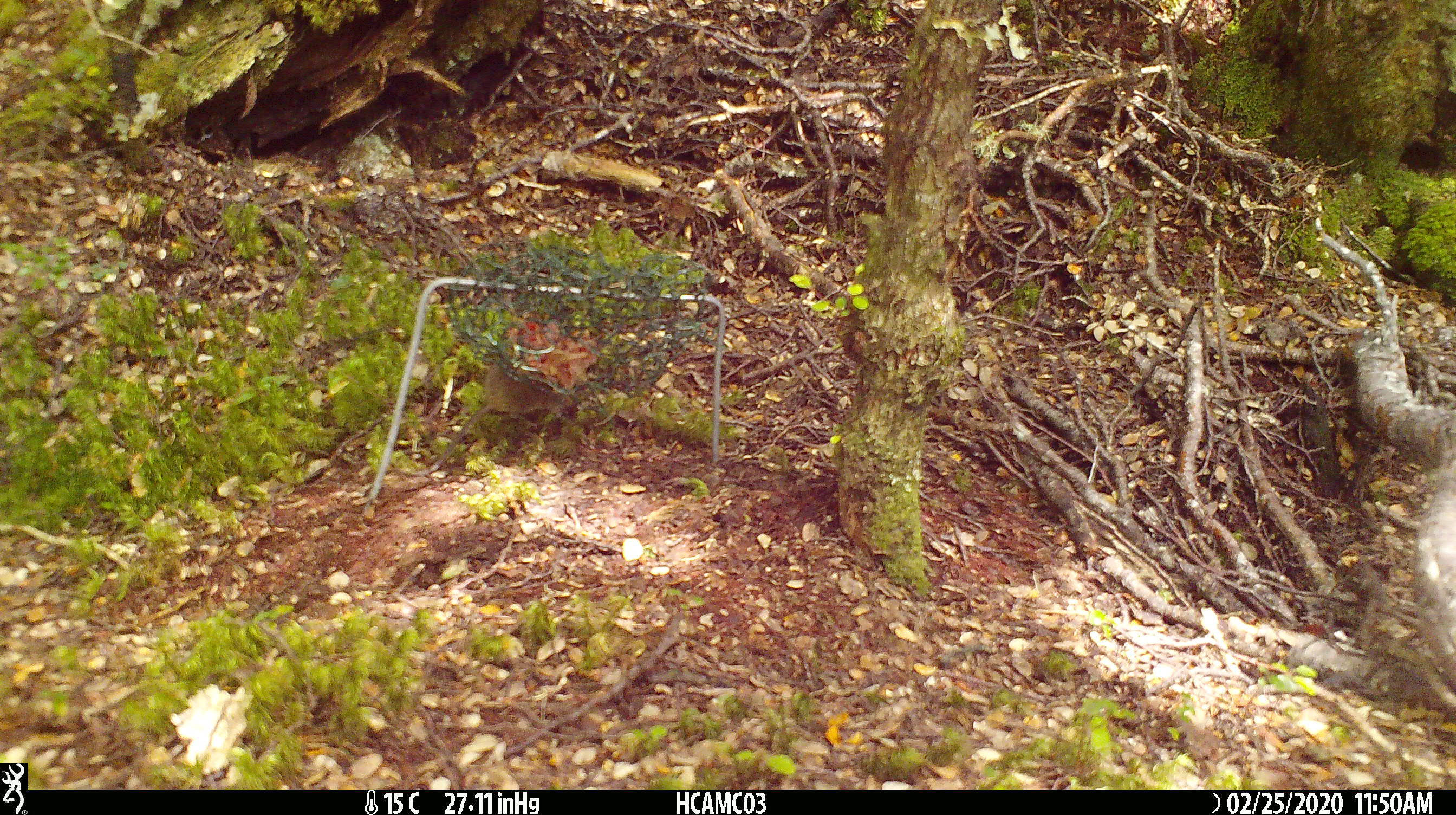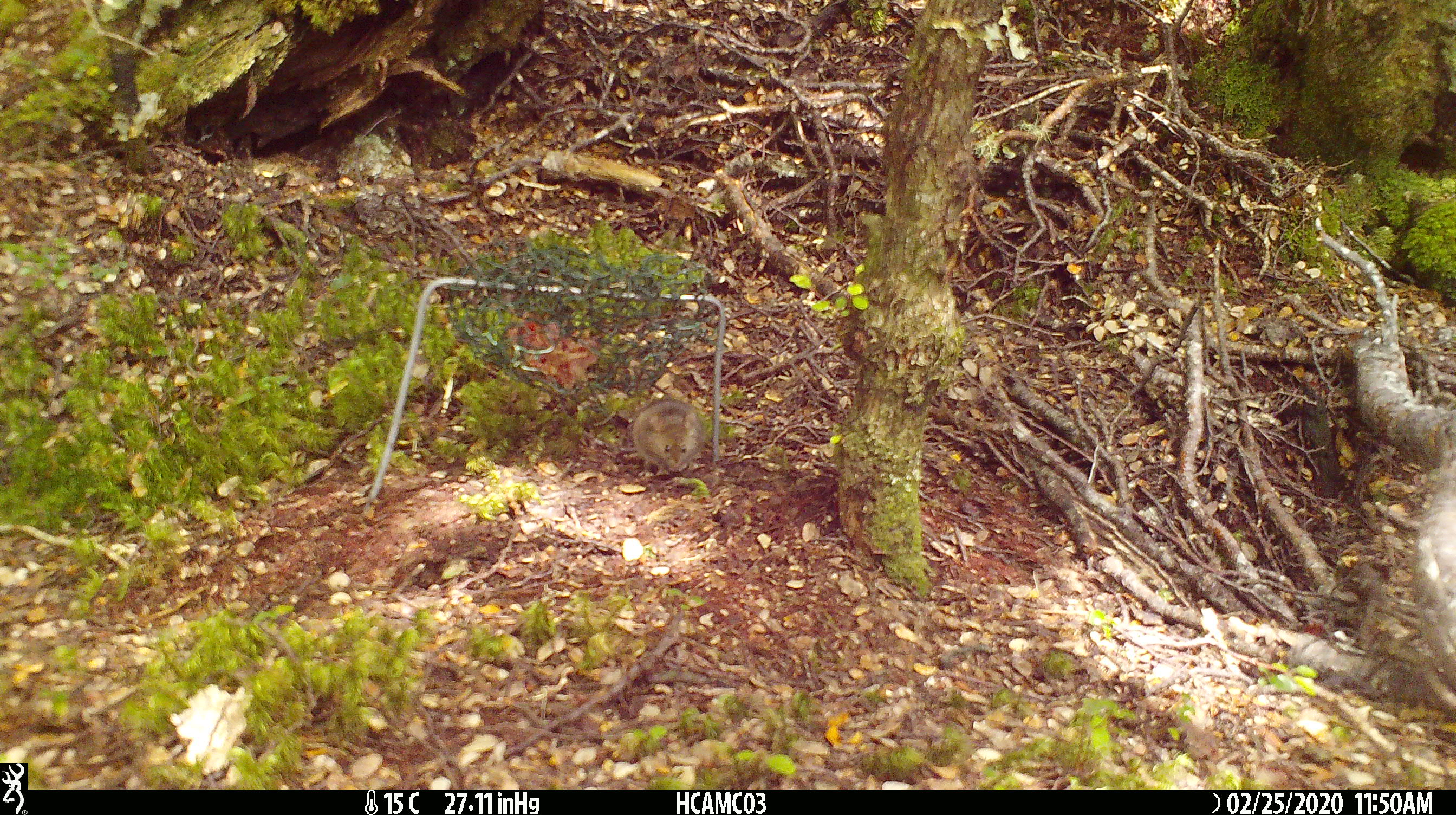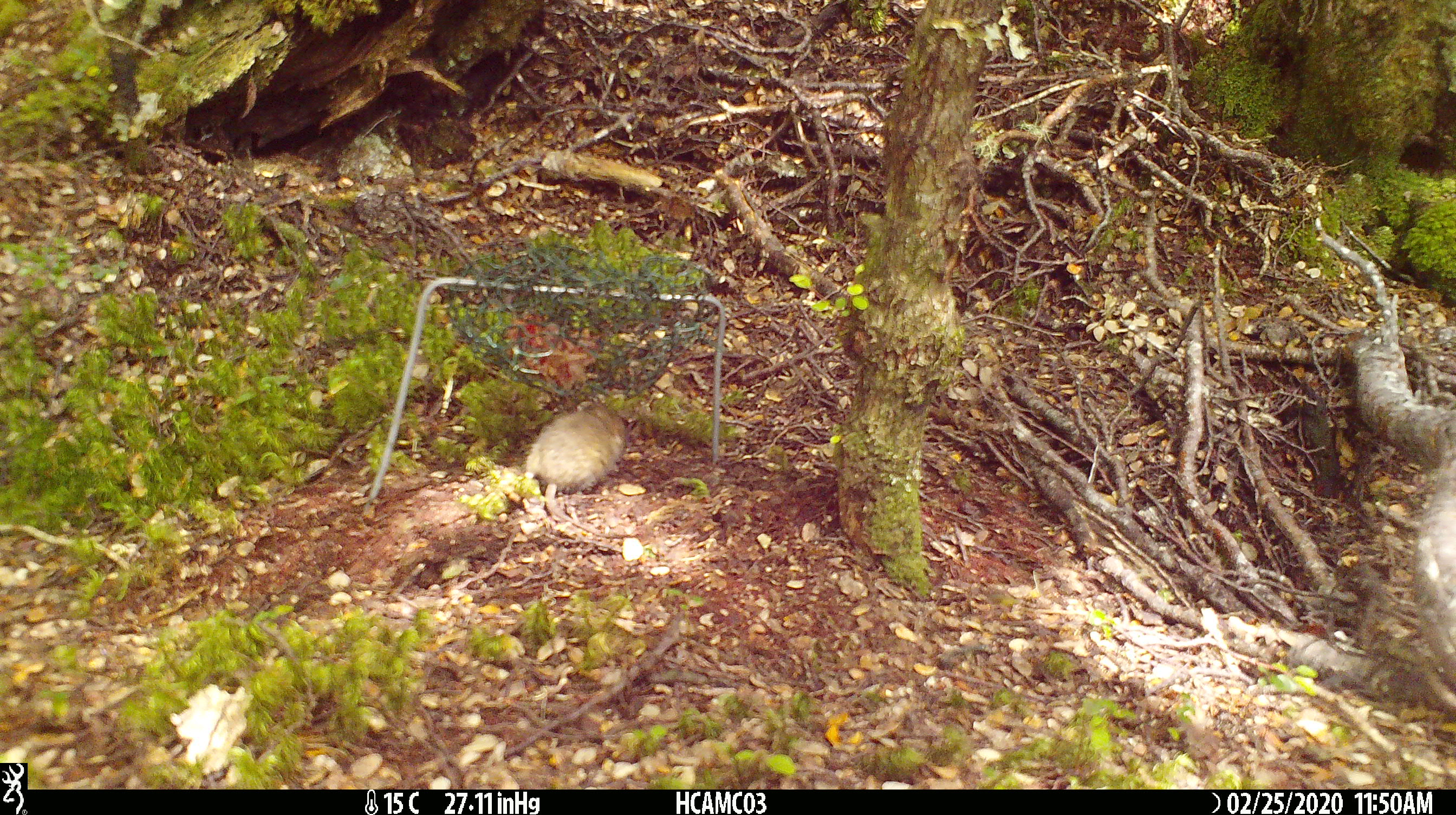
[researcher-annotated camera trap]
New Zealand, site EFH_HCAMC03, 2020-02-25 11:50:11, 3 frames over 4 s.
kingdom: Animalia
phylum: Chordata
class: Mammalia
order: Rodentia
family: Muridae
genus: Mus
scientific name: Mus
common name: mouse